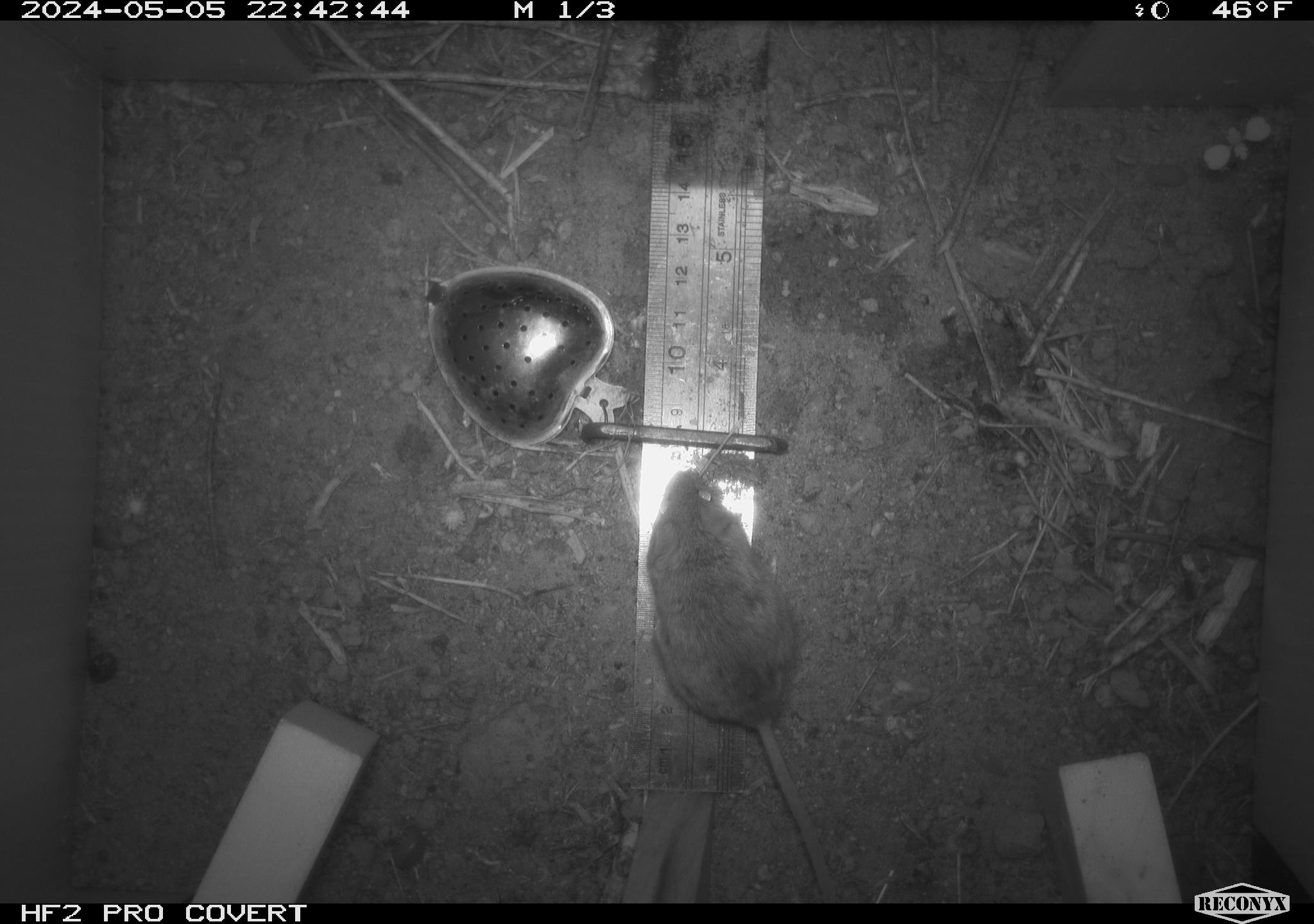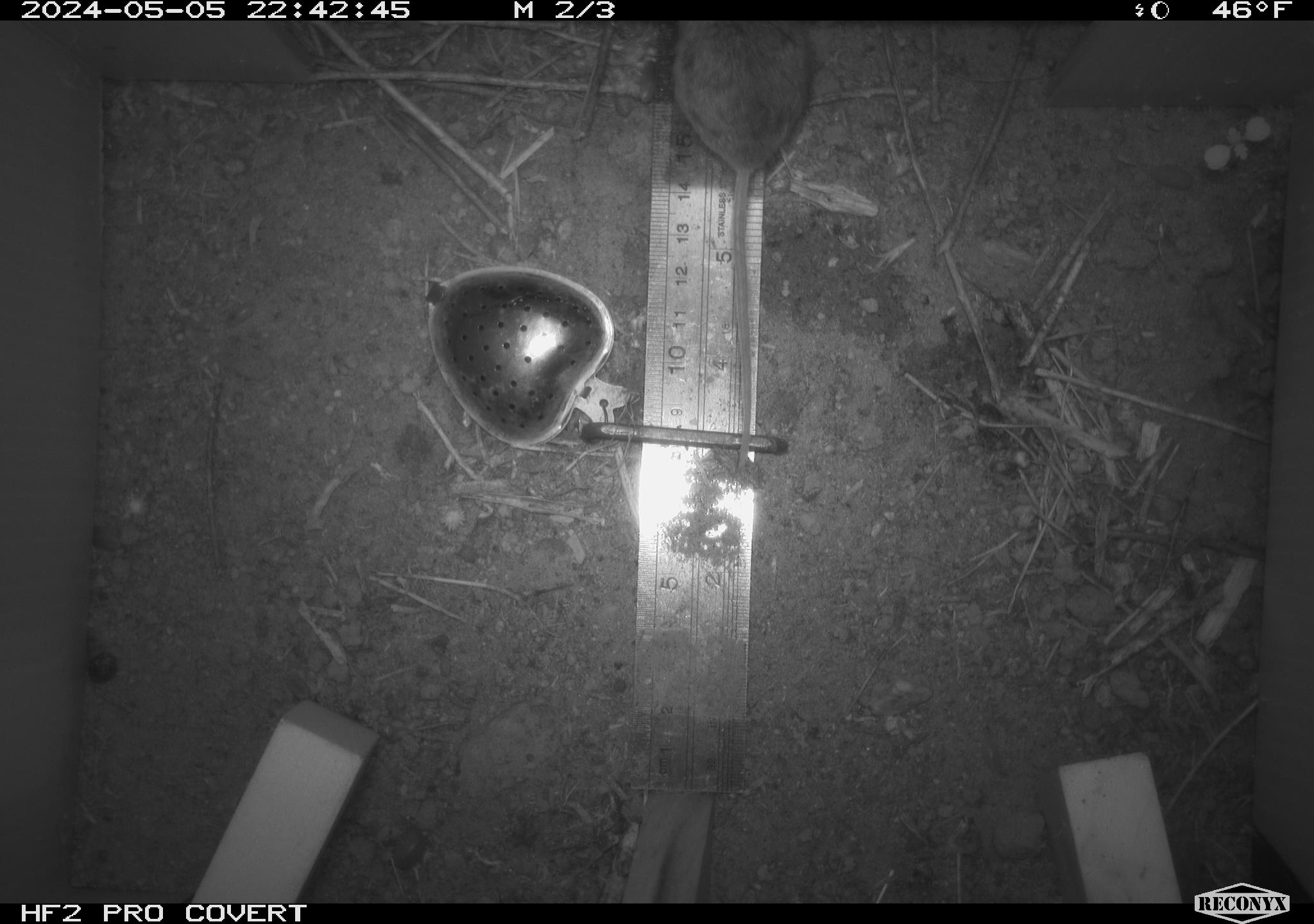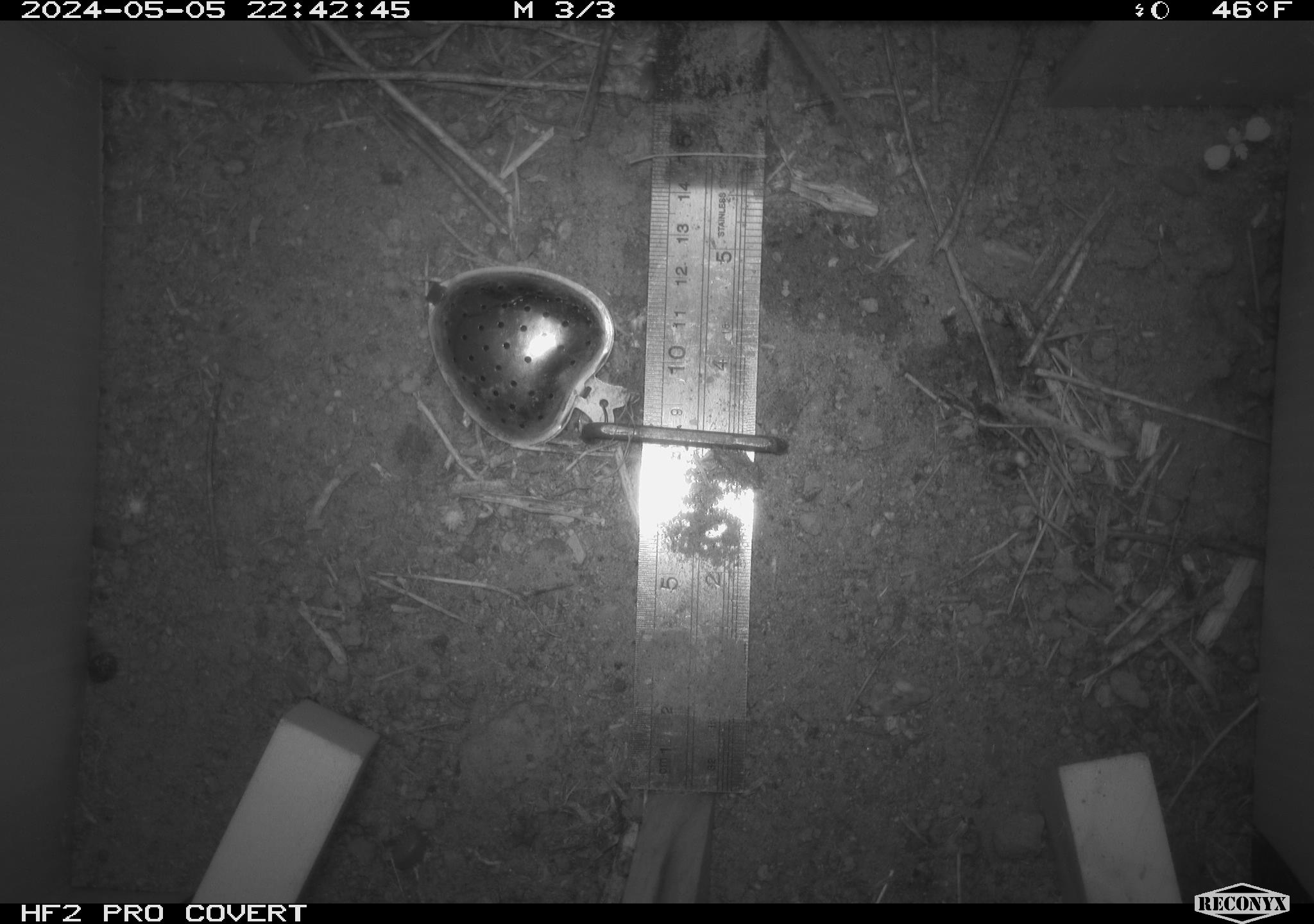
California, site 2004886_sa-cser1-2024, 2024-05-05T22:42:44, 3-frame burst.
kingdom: Animalia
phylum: Chordata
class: Mammalia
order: Rodentia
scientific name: Rodentia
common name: rodent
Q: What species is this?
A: Rodent (Rodentia).